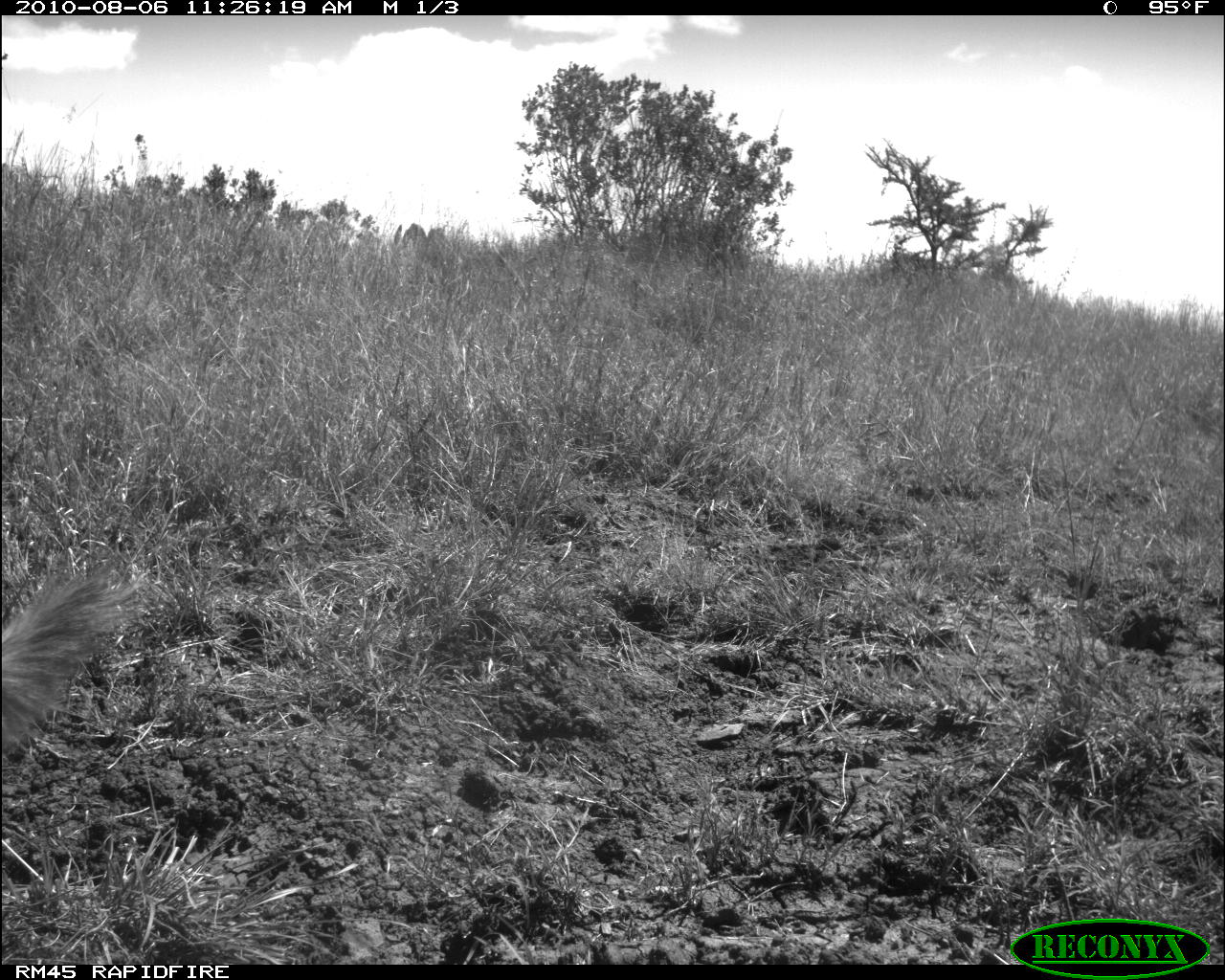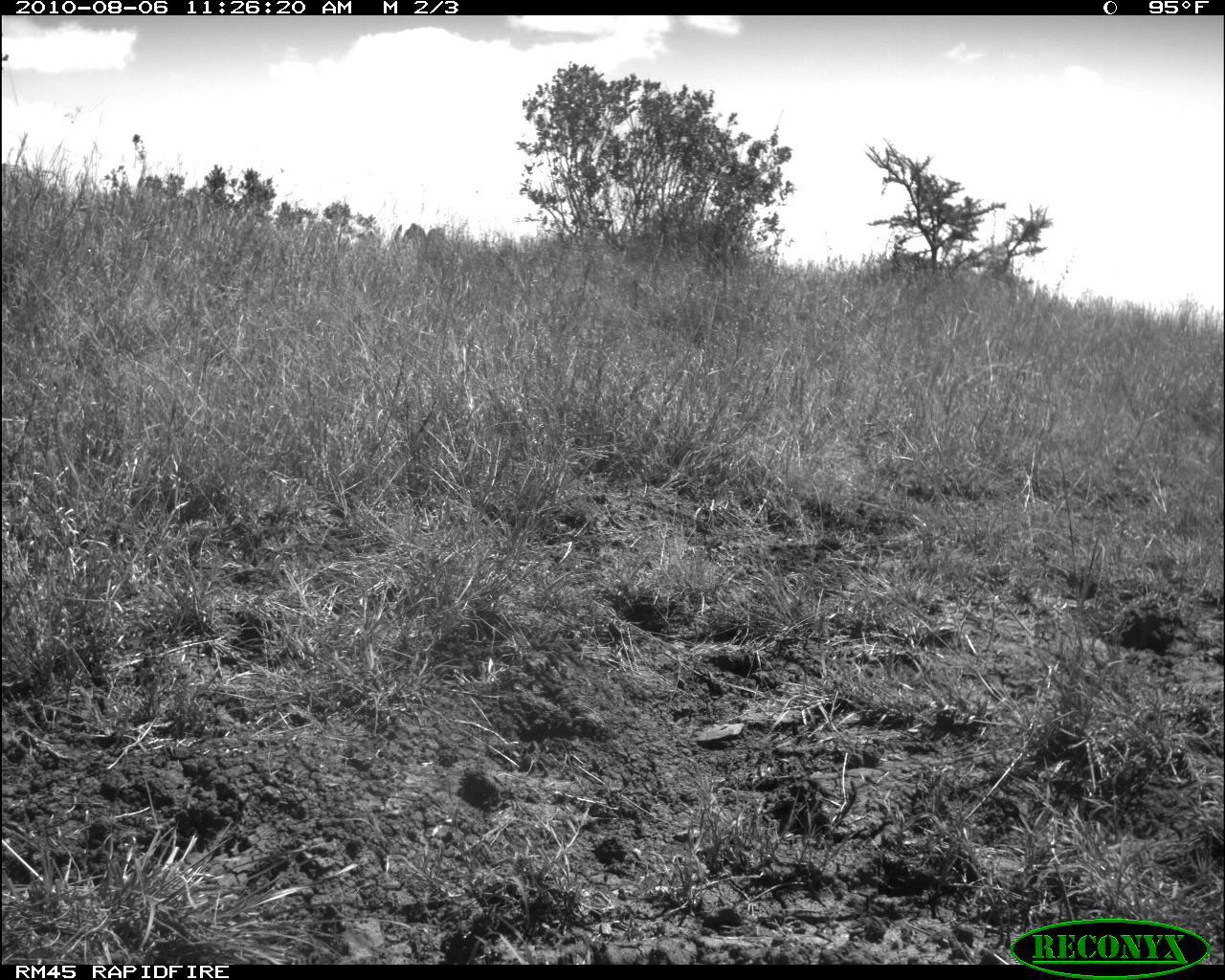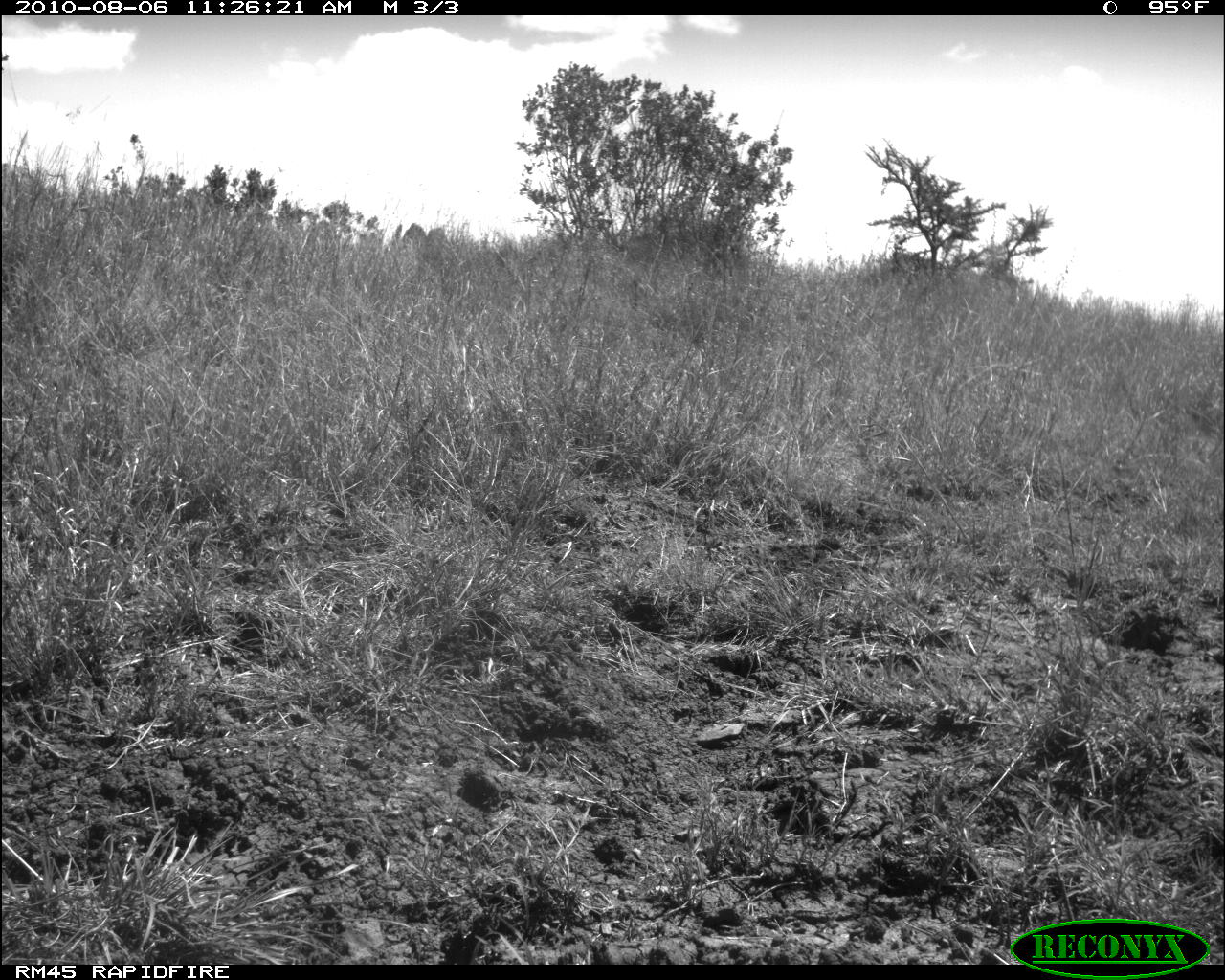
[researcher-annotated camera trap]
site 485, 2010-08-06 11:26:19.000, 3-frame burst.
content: unidentified animal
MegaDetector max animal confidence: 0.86